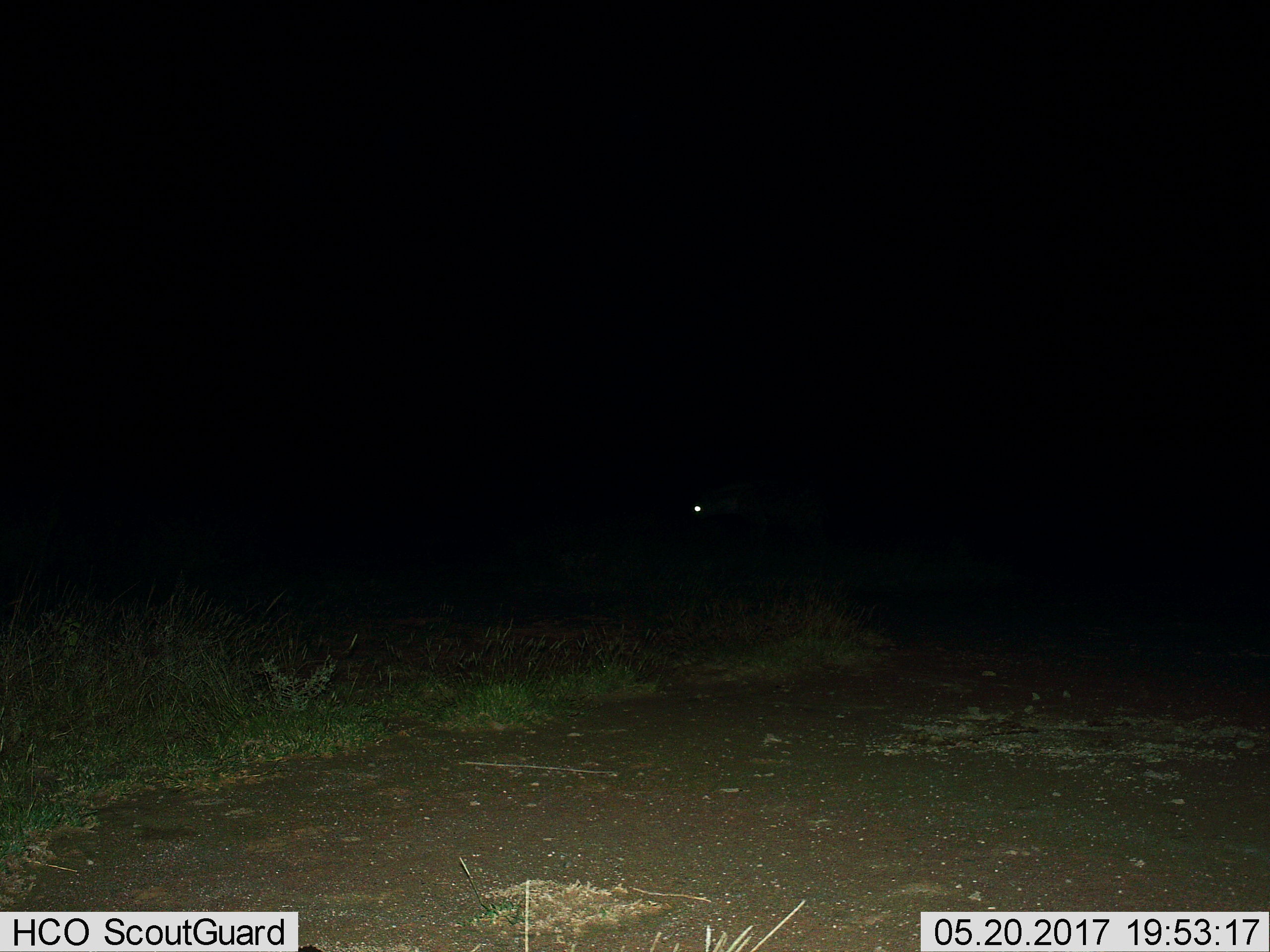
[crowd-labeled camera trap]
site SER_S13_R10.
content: unidentified animal